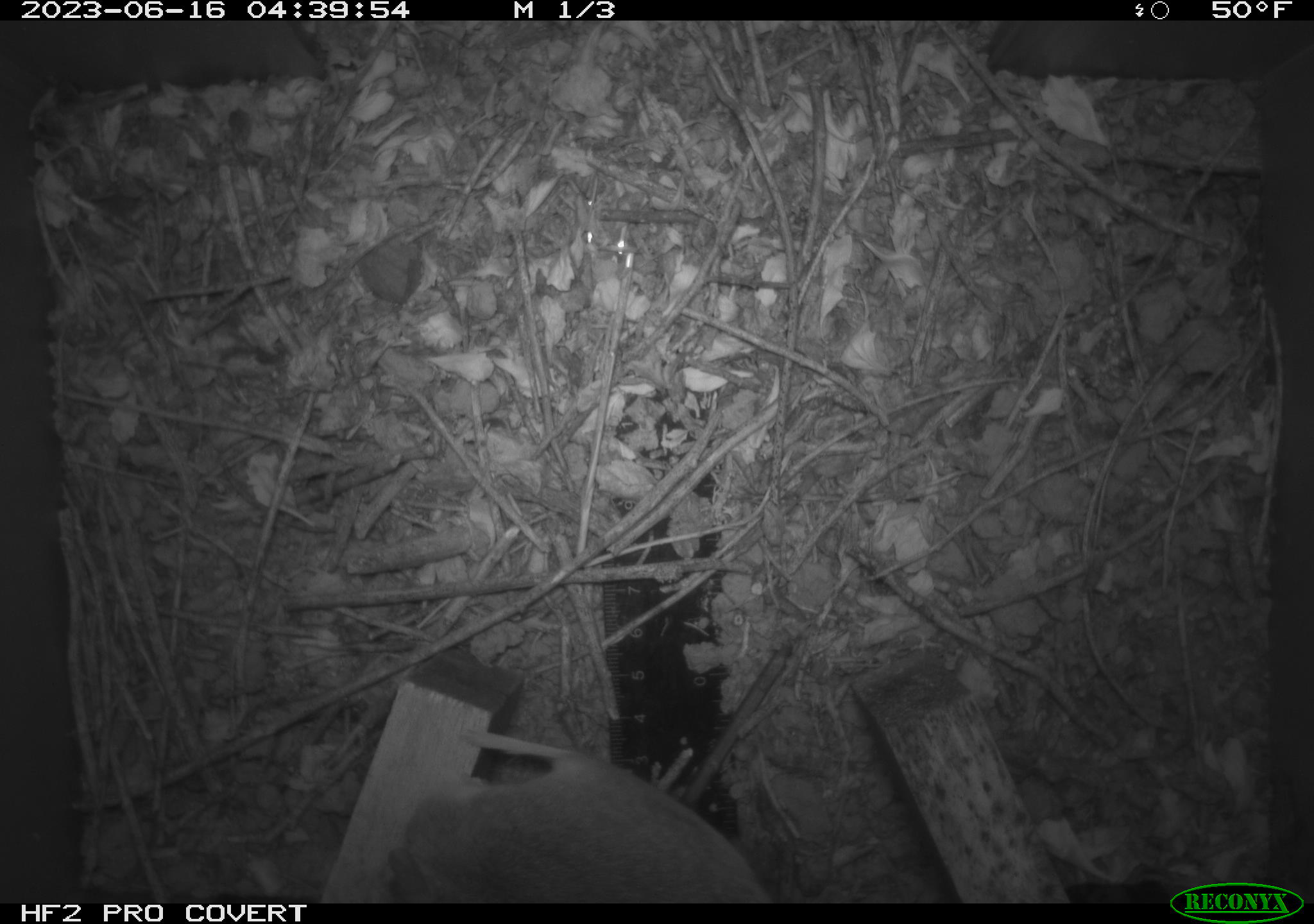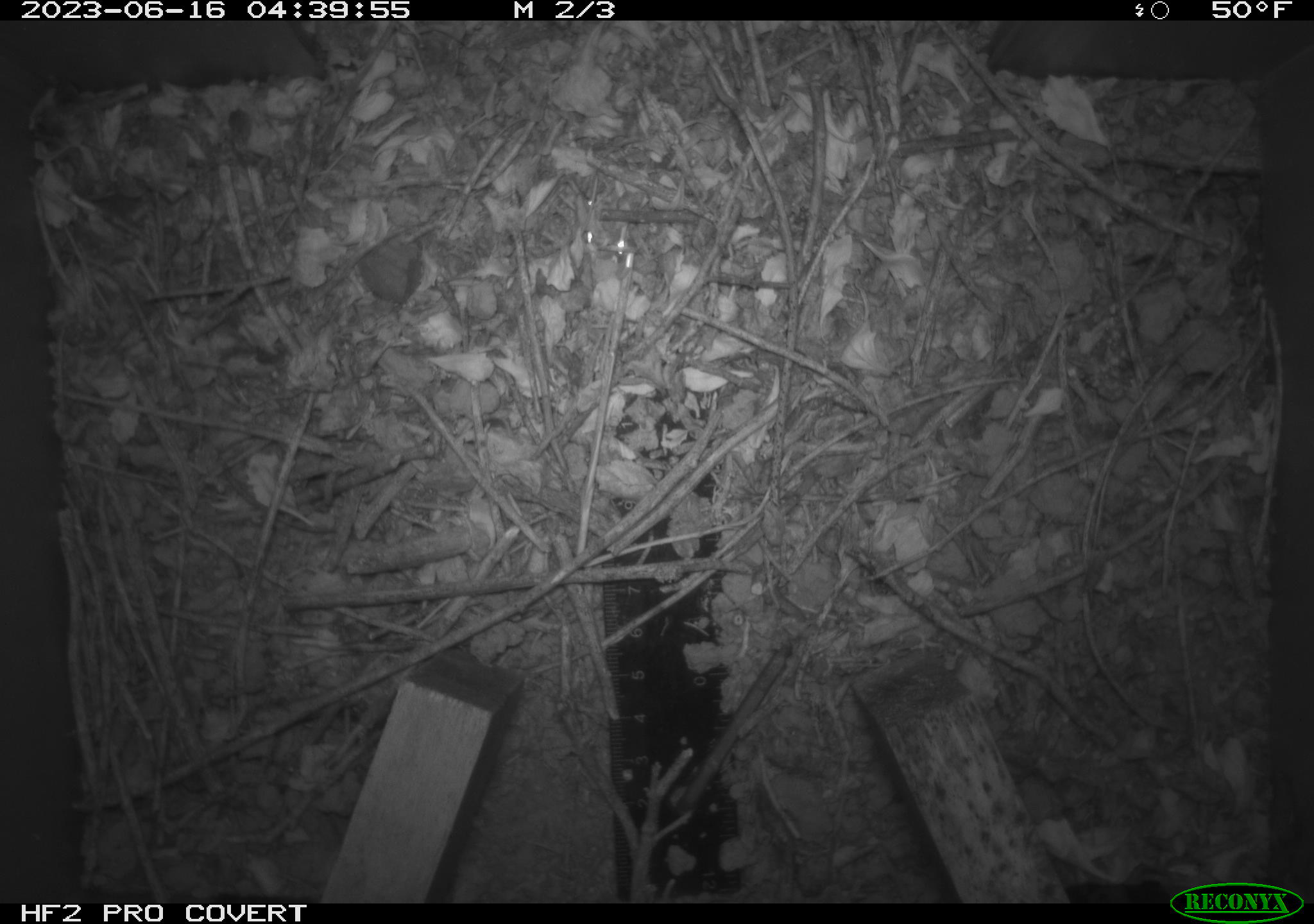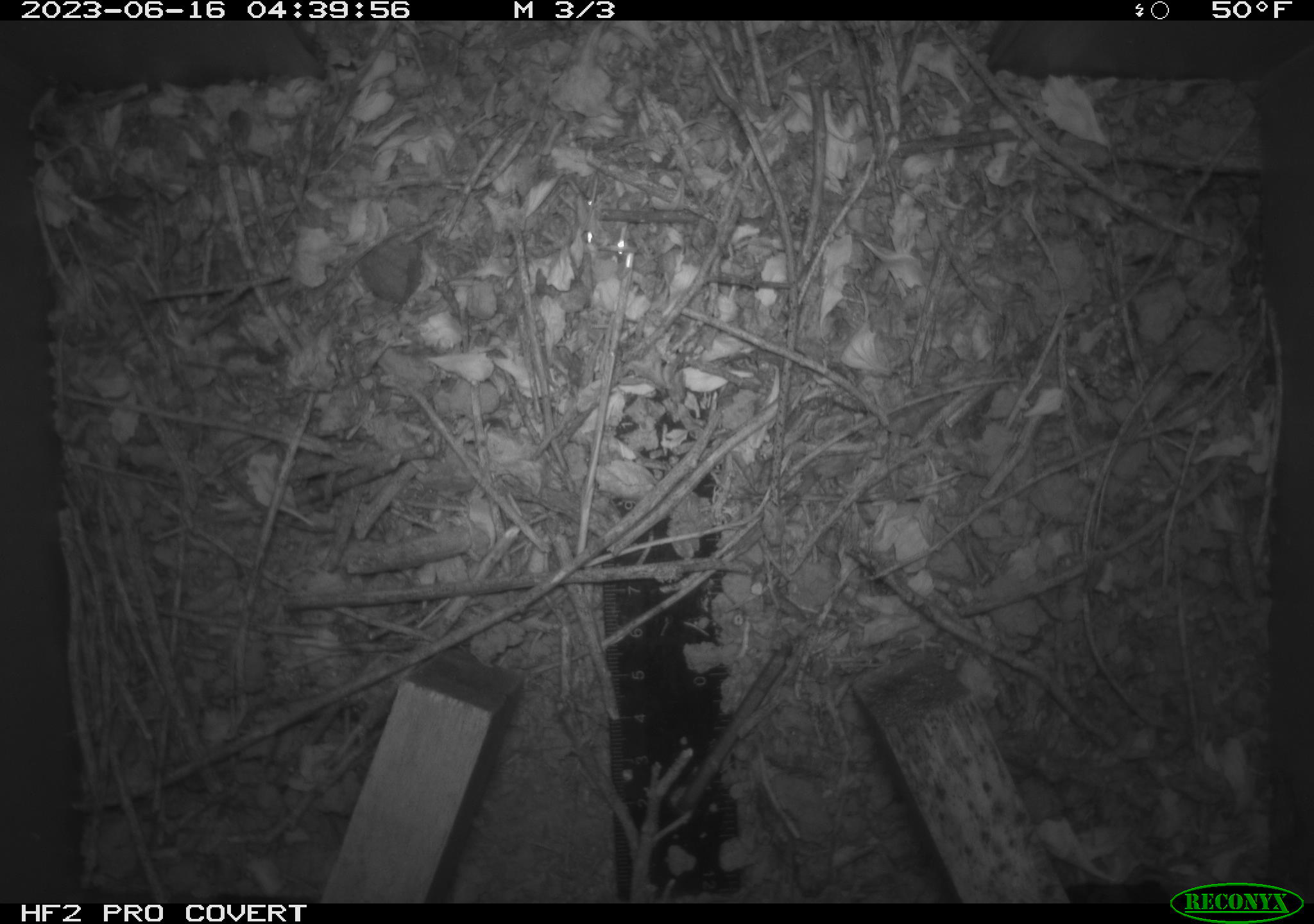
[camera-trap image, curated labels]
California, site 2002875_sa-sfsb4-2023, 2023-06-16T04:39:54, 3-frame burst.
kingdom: Animalia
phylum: Chordata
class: Mammalia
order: Rodentia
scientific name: Rodentia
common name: mouse species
Mouse species (Rodentia).